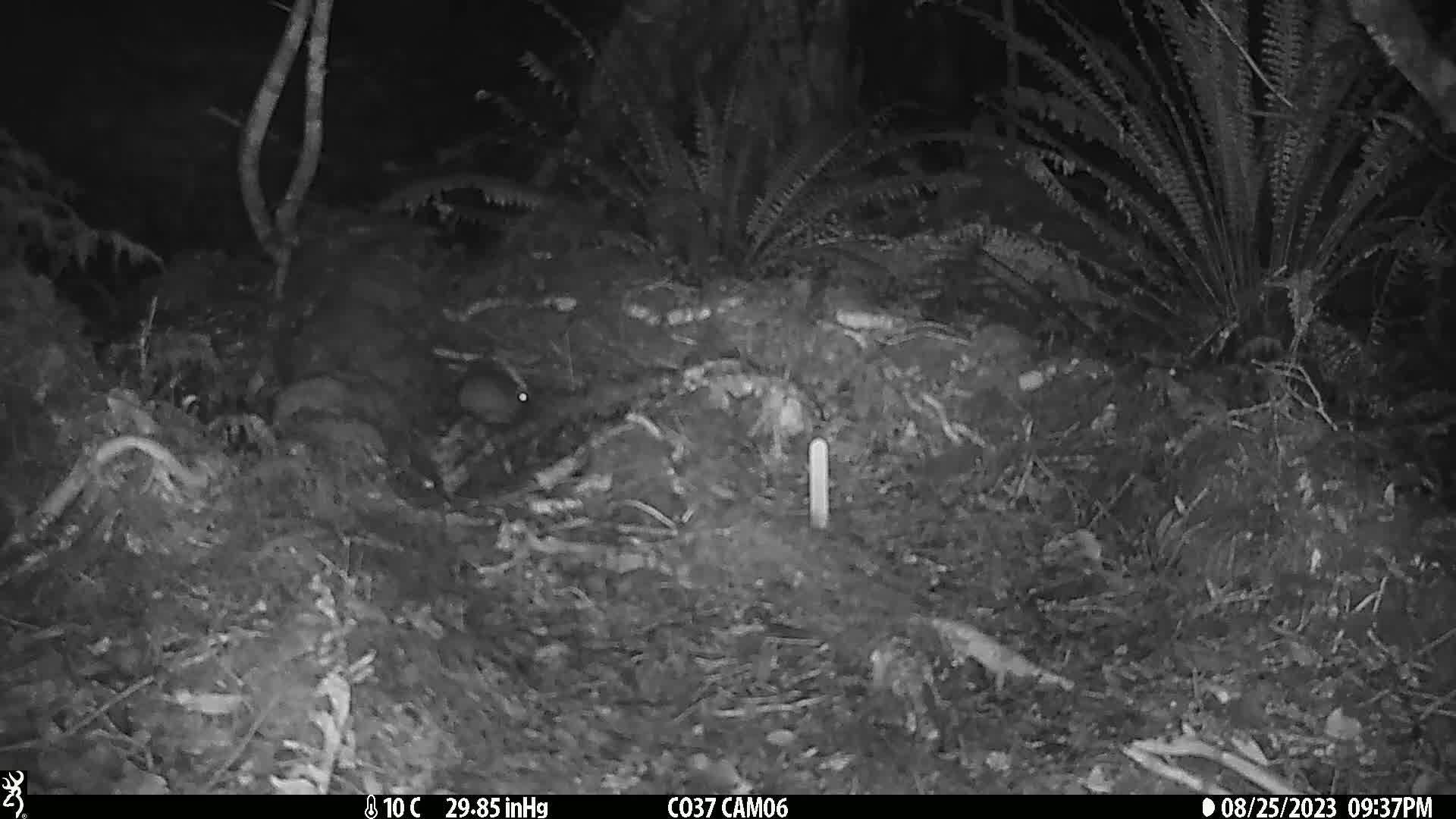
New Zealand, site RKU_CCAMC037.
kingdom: Animalia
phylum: Chordata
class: Mammalia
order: Rodentia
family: Muridae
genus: Rattus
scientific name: Rattus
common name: rat